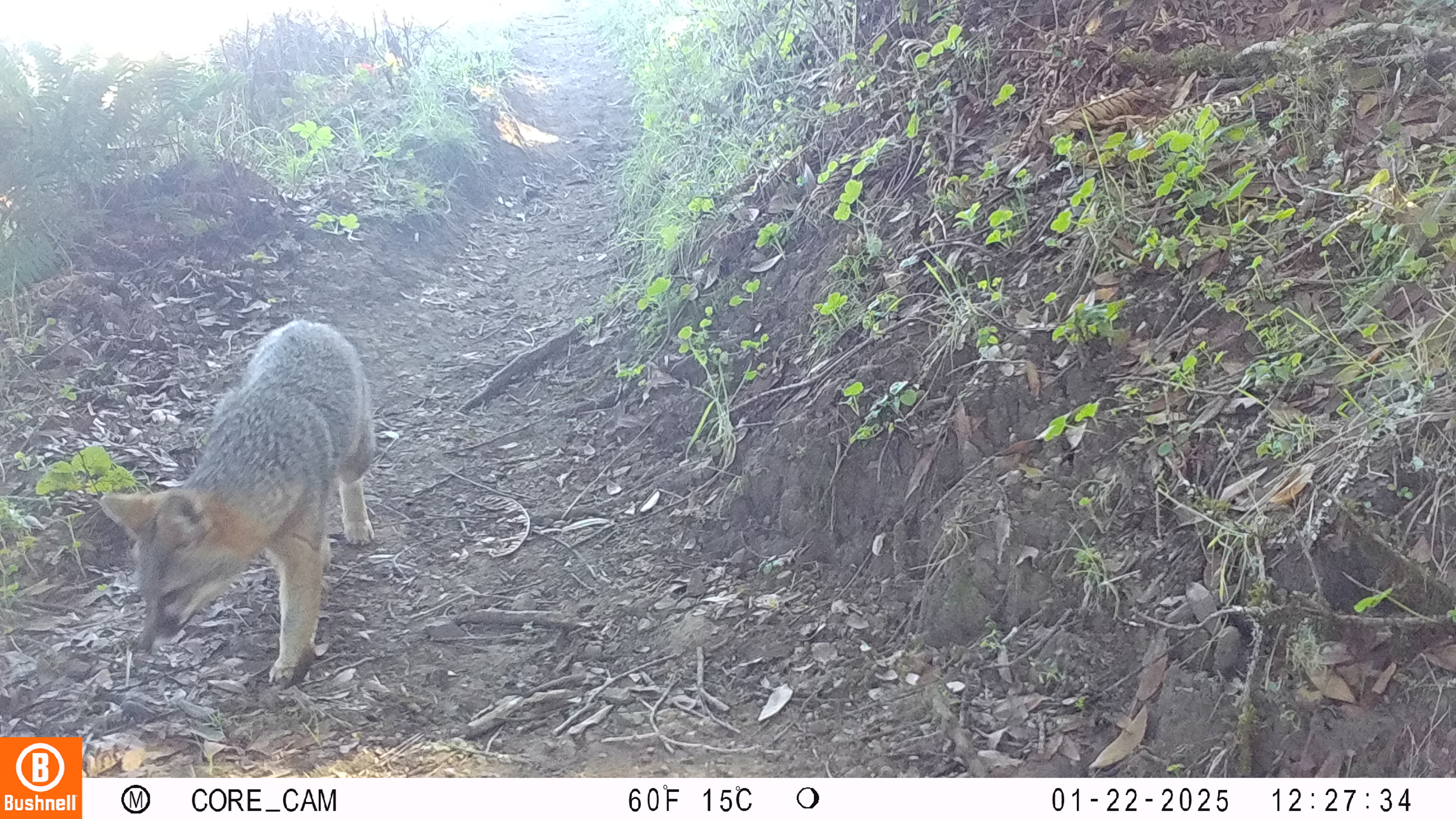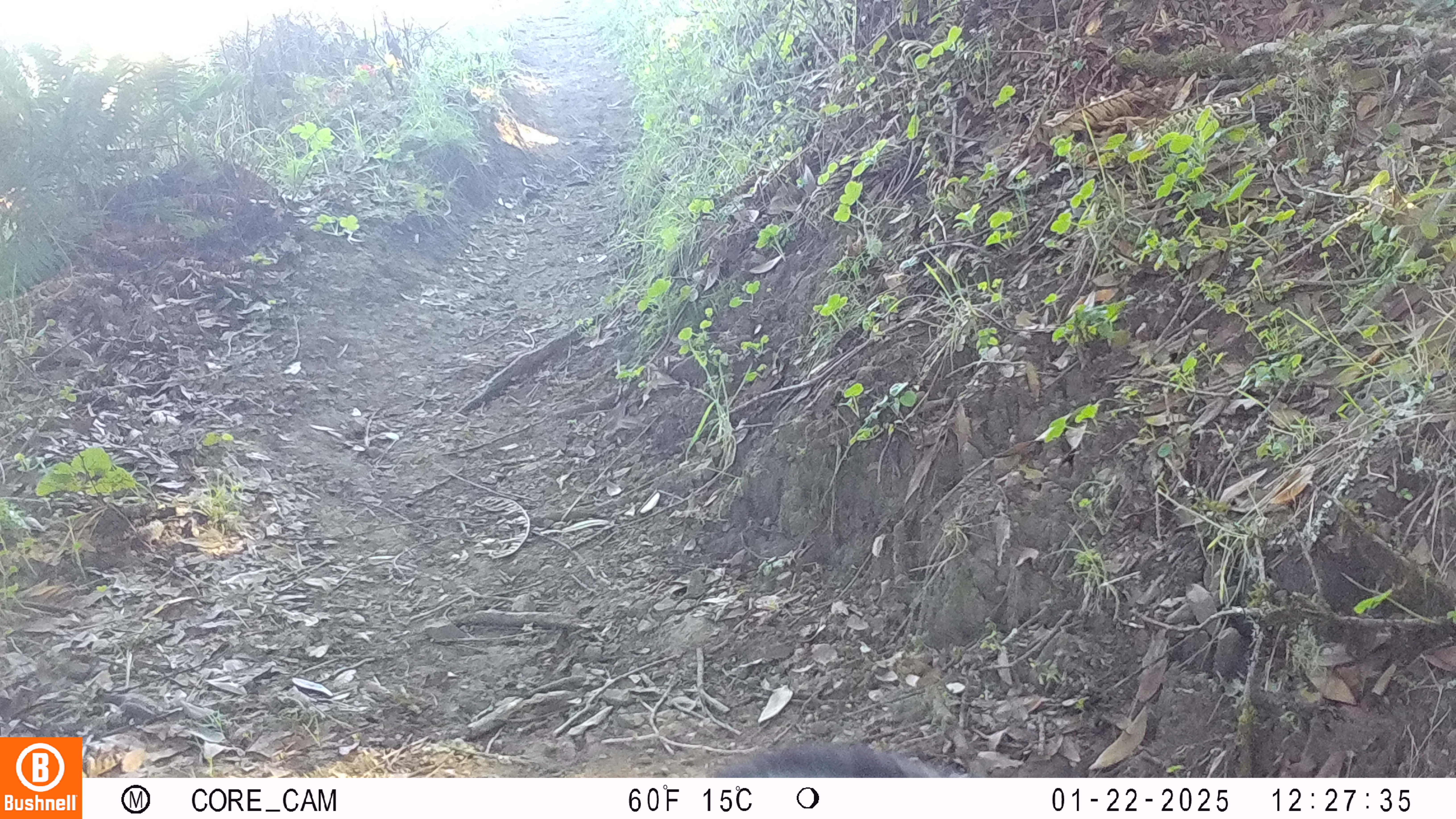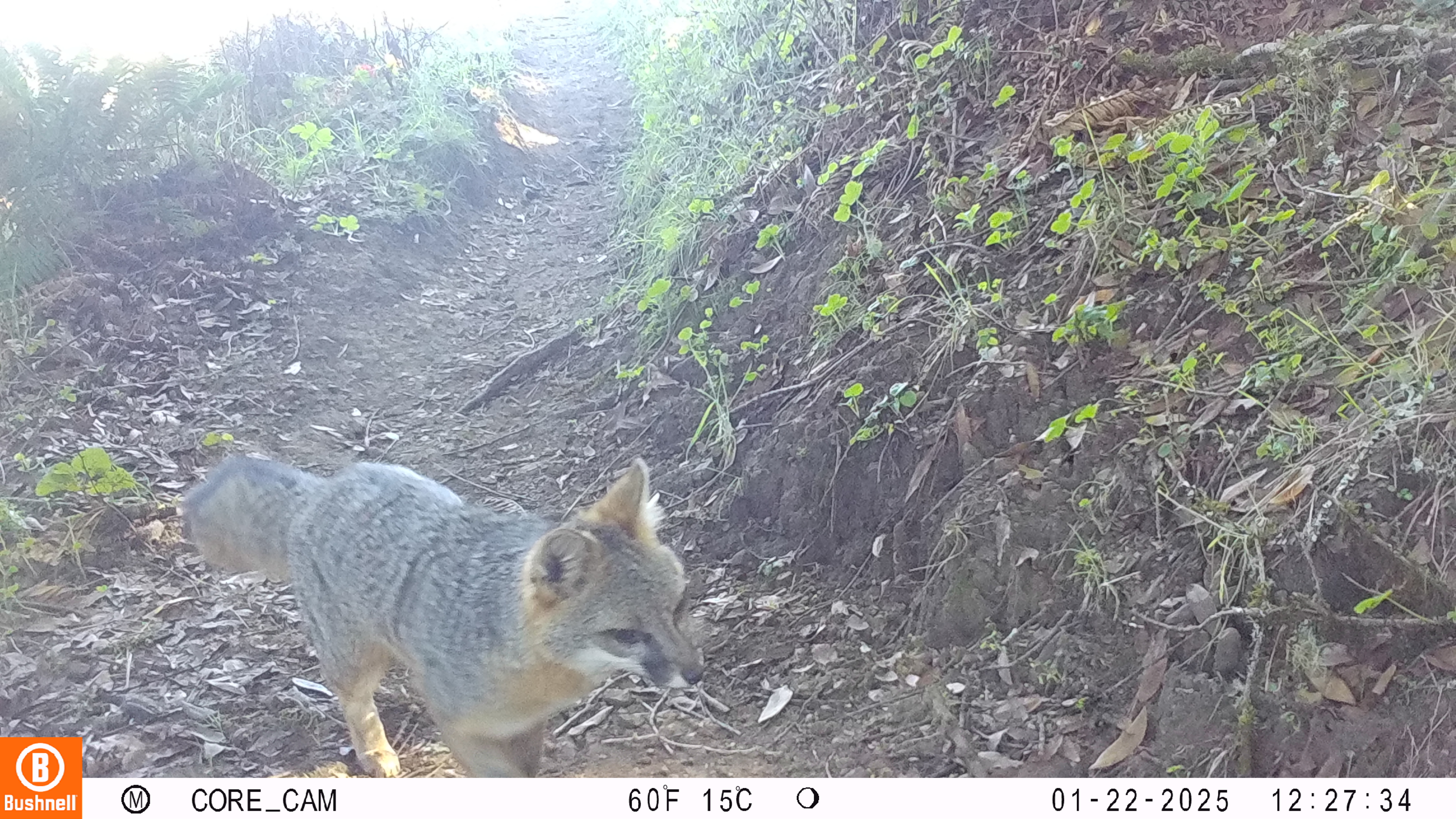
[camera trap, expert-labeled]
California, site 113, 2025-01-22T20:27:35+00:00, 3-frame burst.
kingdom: Animalia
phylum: Chordata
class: Mammalia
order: Carnivora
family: Canidae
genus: Urocyon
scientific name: Urocyon cinereoargenteus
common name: gray fox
Gray fox (Urocyon cinereoargenteus).